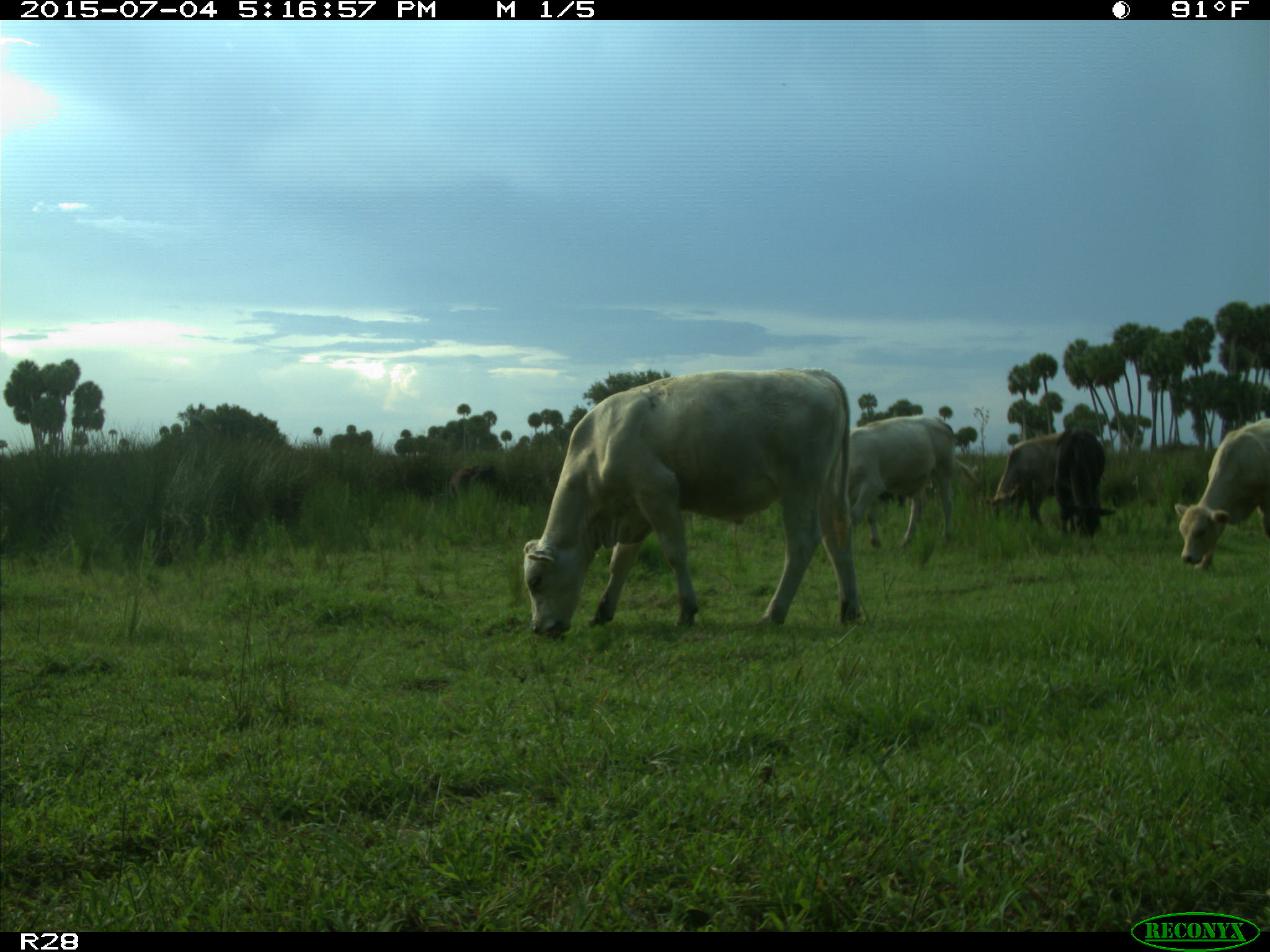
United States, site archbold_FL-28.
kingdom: Animalia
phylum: Chordata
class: Mammalia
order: Artiodactyla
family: Bovidae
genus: Bos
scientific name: Bos taurus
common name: domestic cow